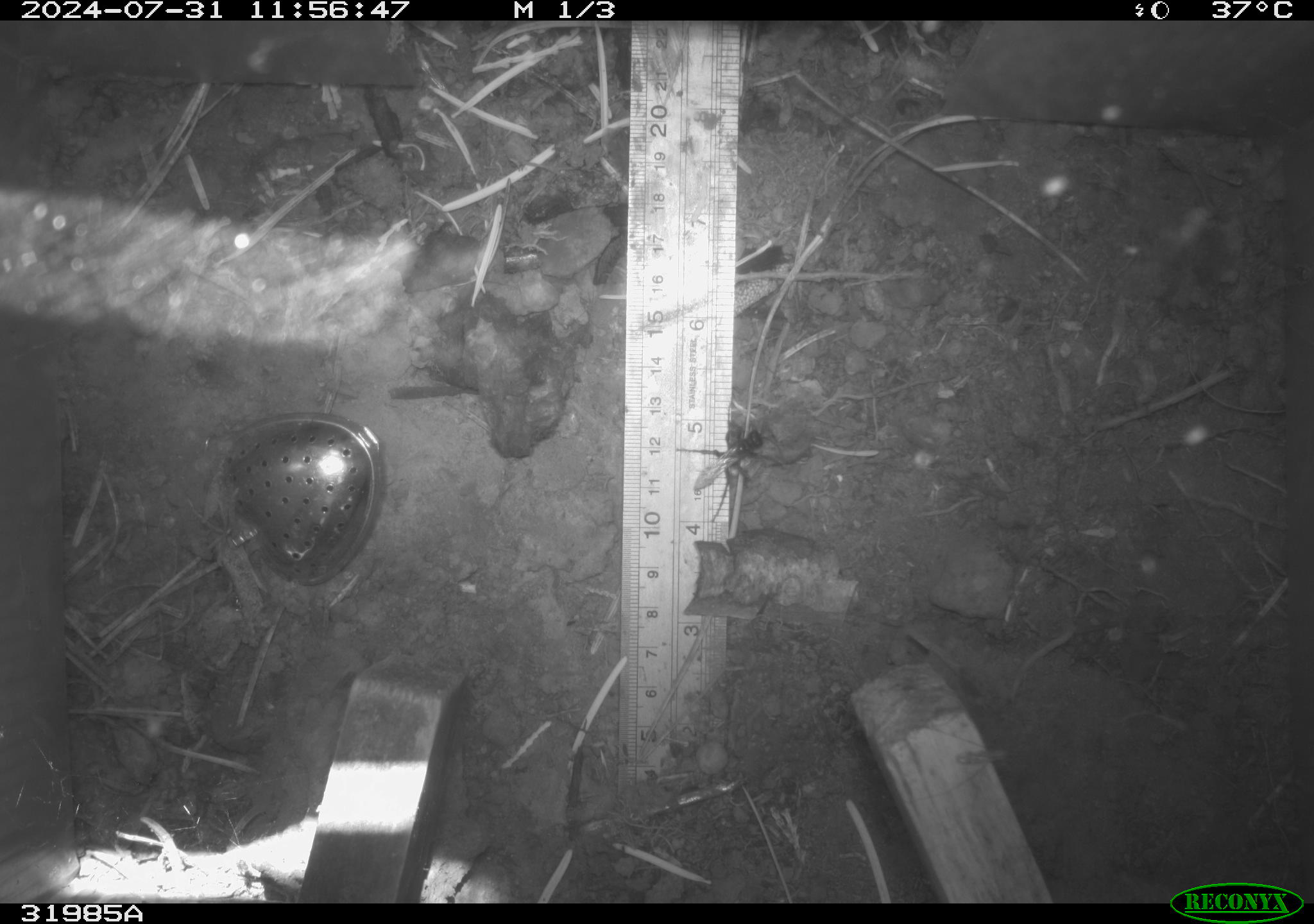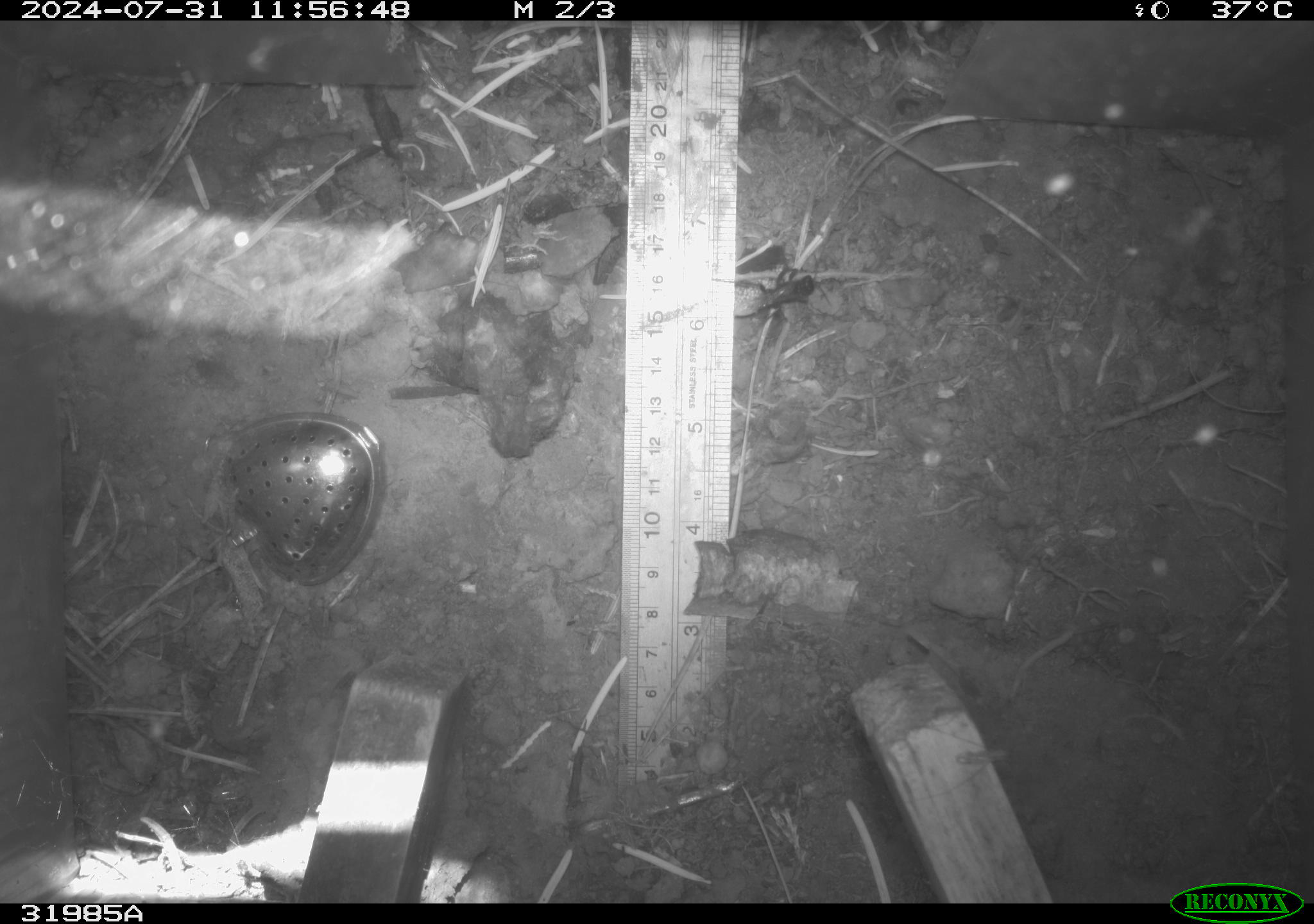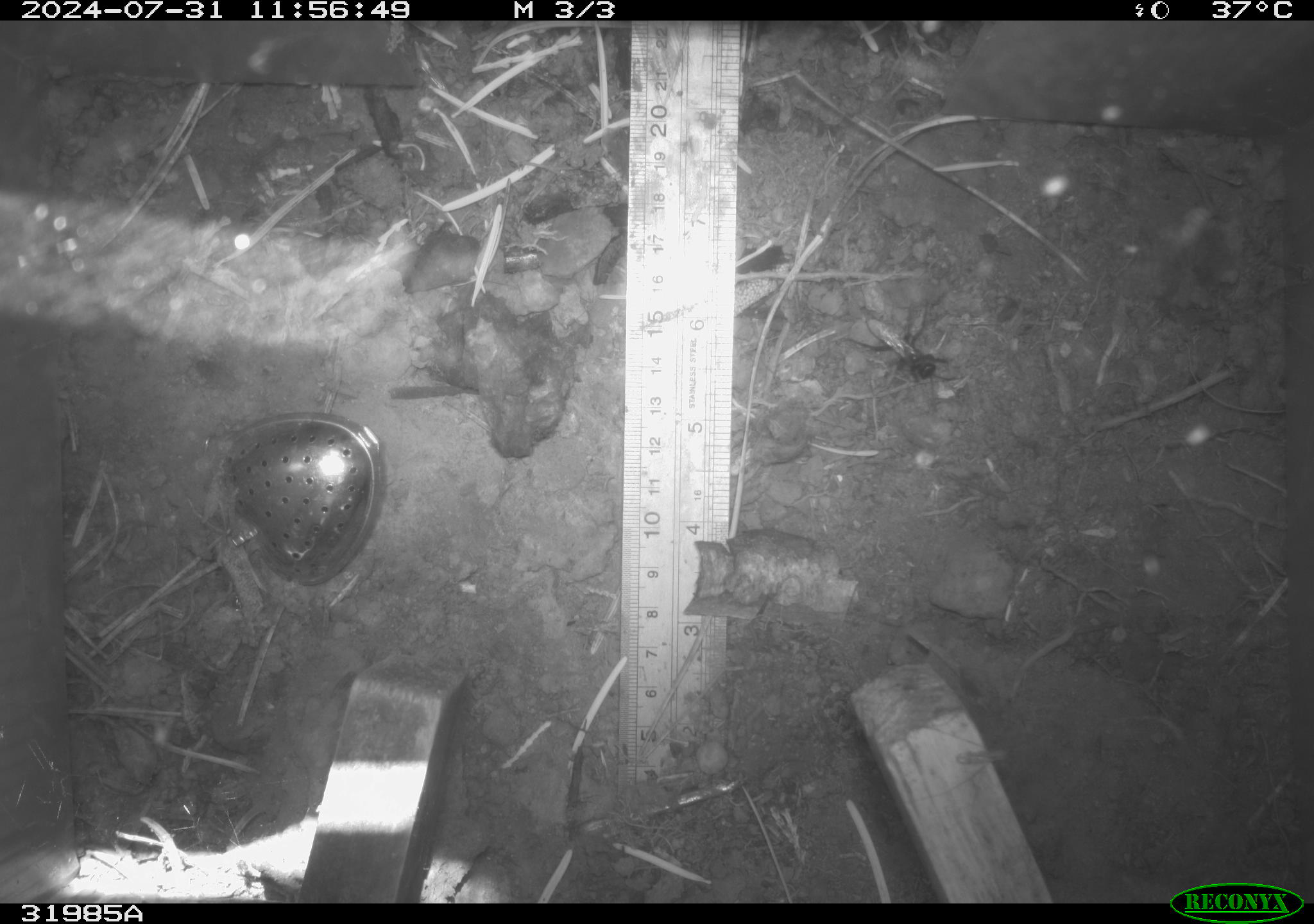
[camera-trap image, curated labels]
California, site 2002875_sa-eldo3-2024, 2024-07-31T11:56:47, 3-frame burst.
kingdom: Animalia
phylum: Arthropoda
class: Insecta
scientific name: Insecta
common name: insect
Insect (Insecta).